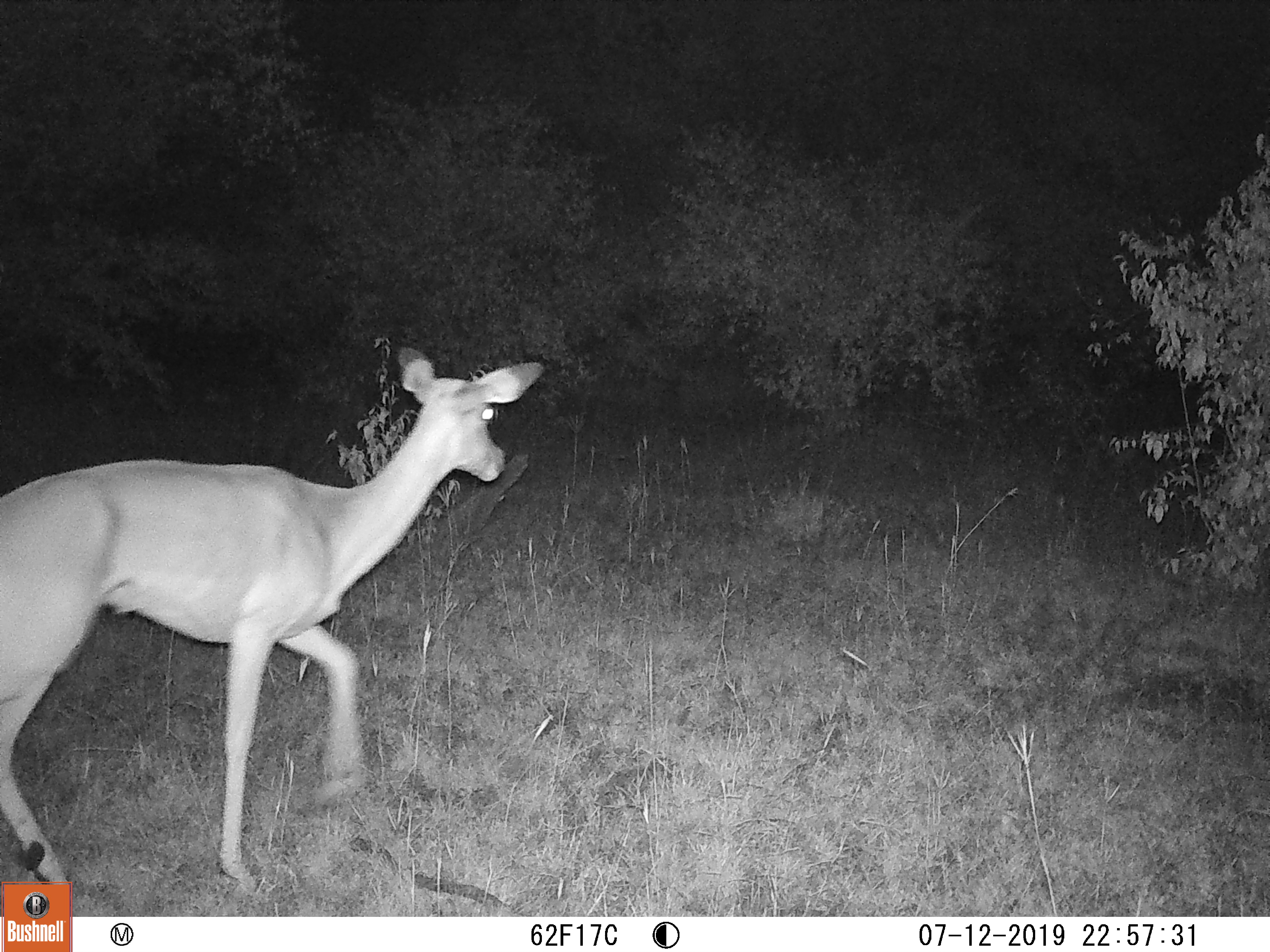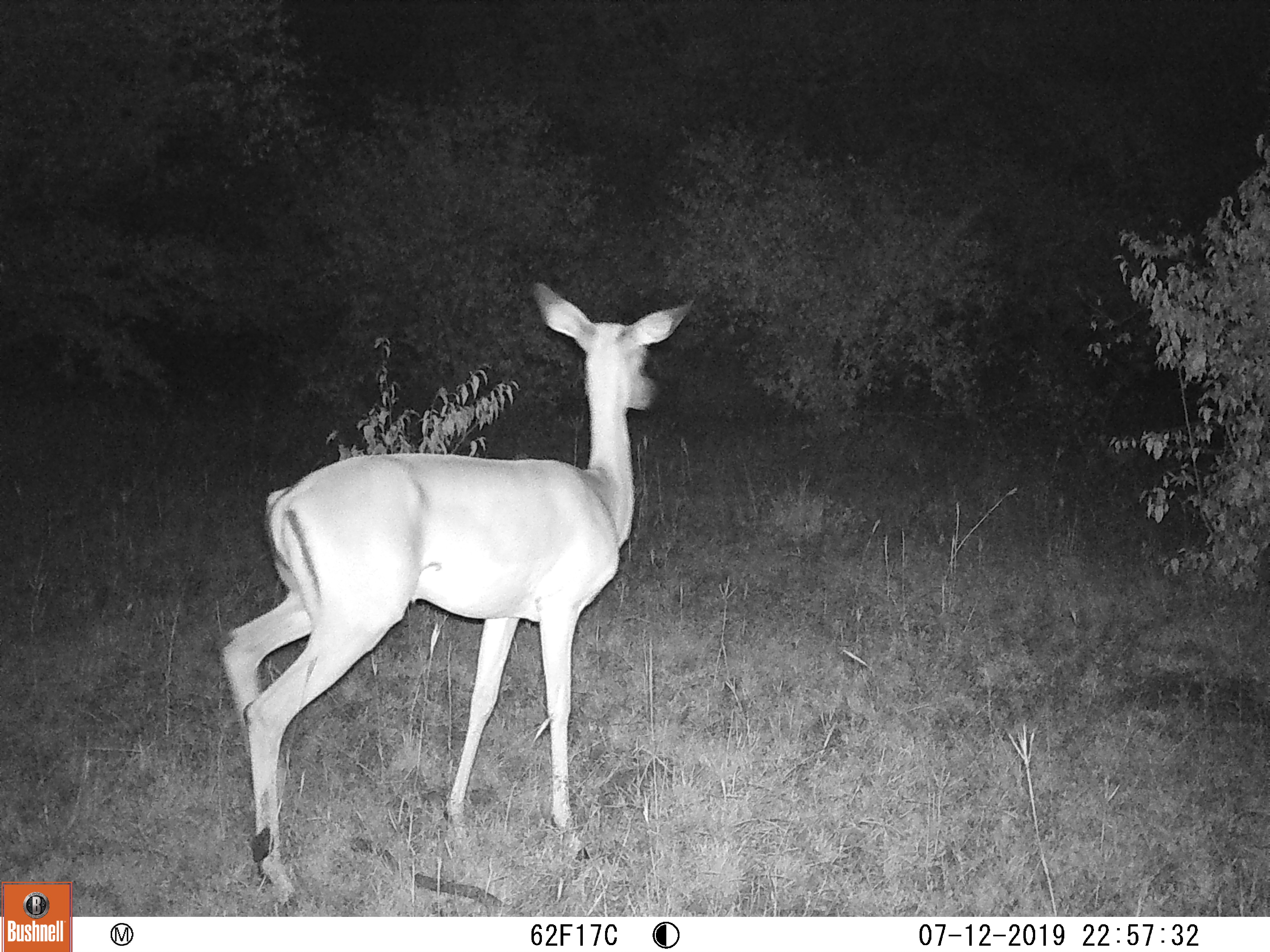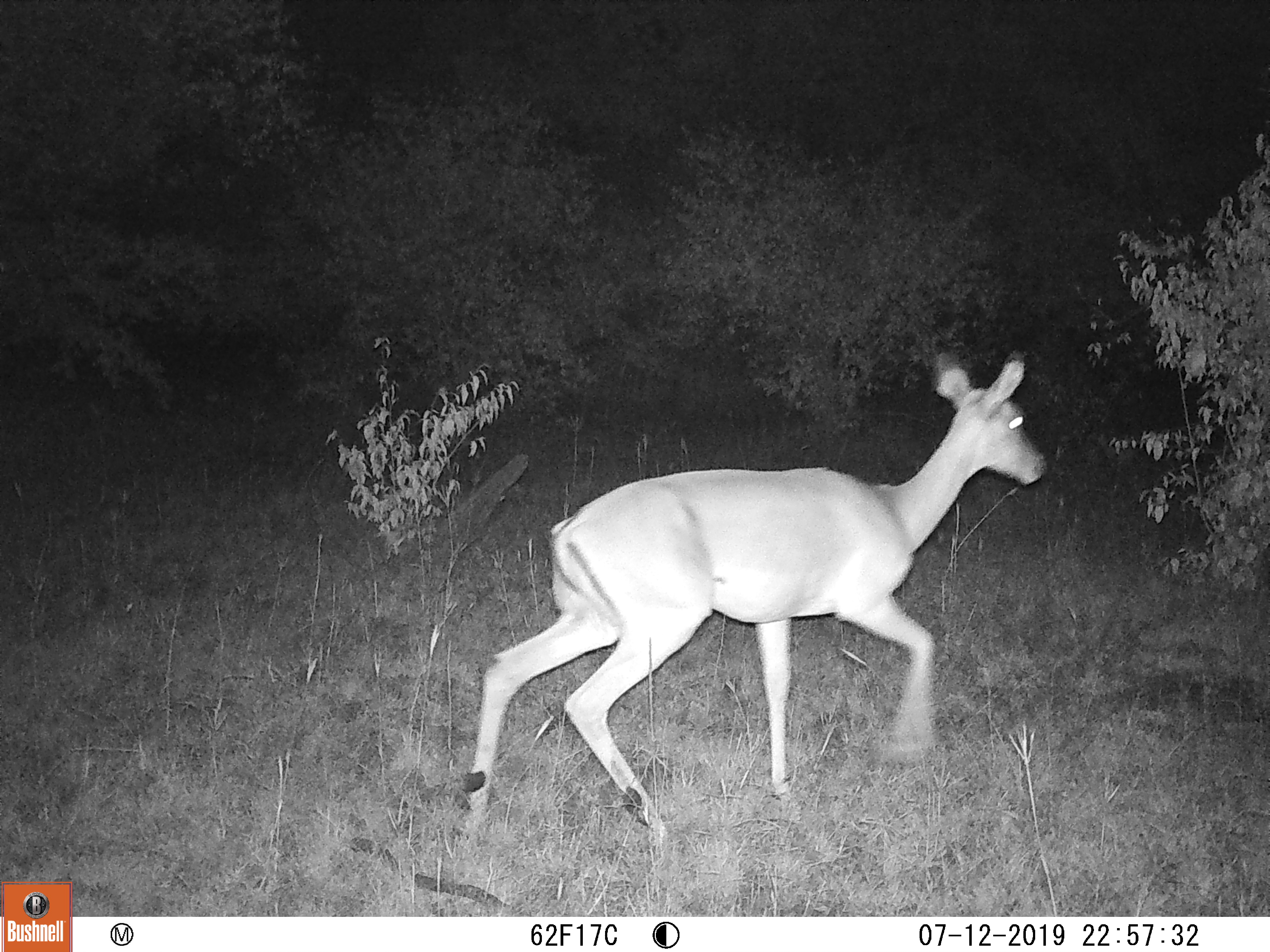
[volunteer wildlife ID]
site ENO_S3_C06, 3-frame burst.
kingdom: Animalia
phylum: Chordata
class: Mammalia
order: Artiodactyla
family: Bovidae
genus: Aepyceros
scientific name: Aepyceros melampus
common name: impala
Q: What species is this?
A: Impala (Aepyceros melampus).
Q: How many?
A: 1.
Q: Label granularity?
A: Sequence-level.